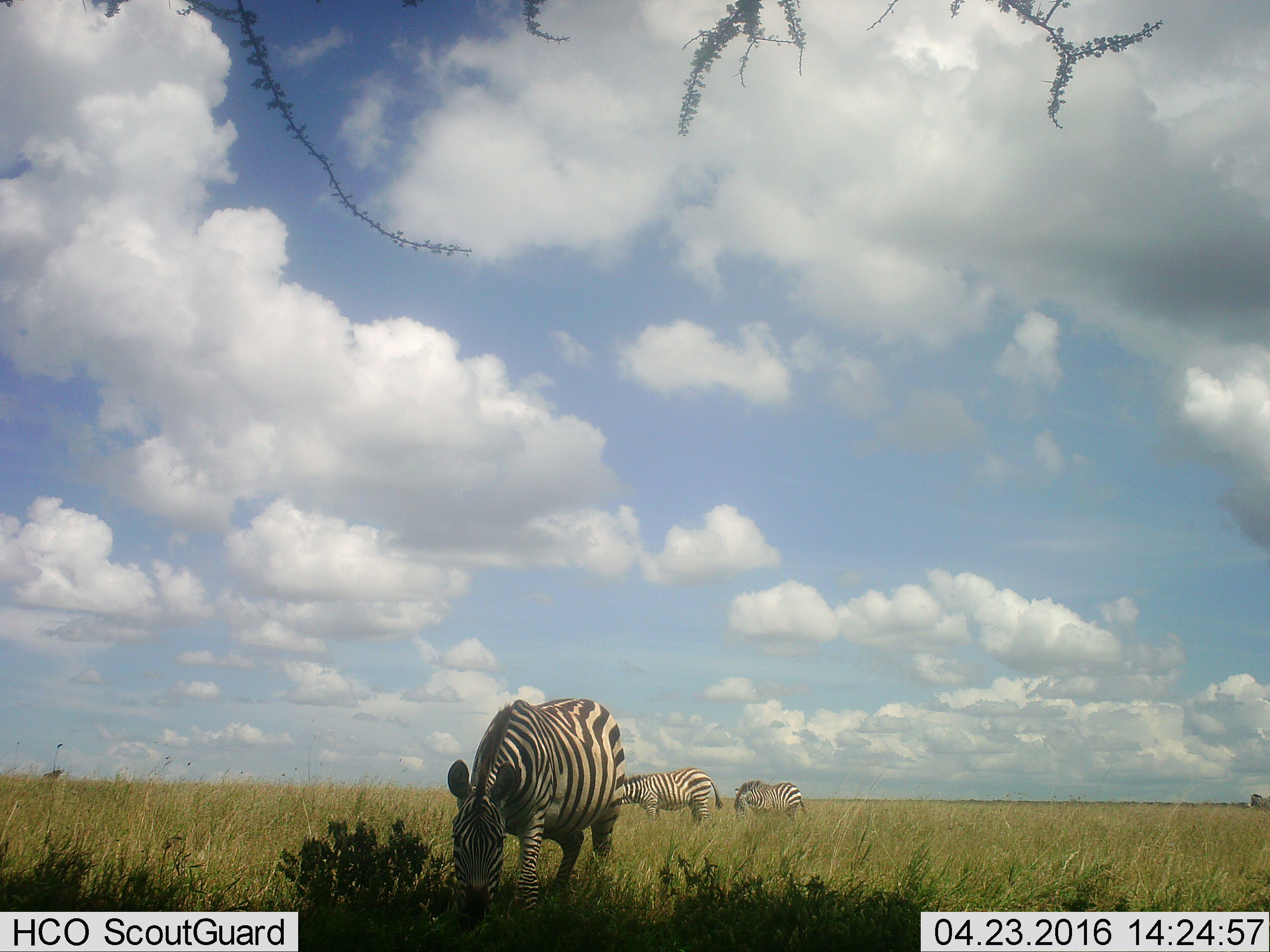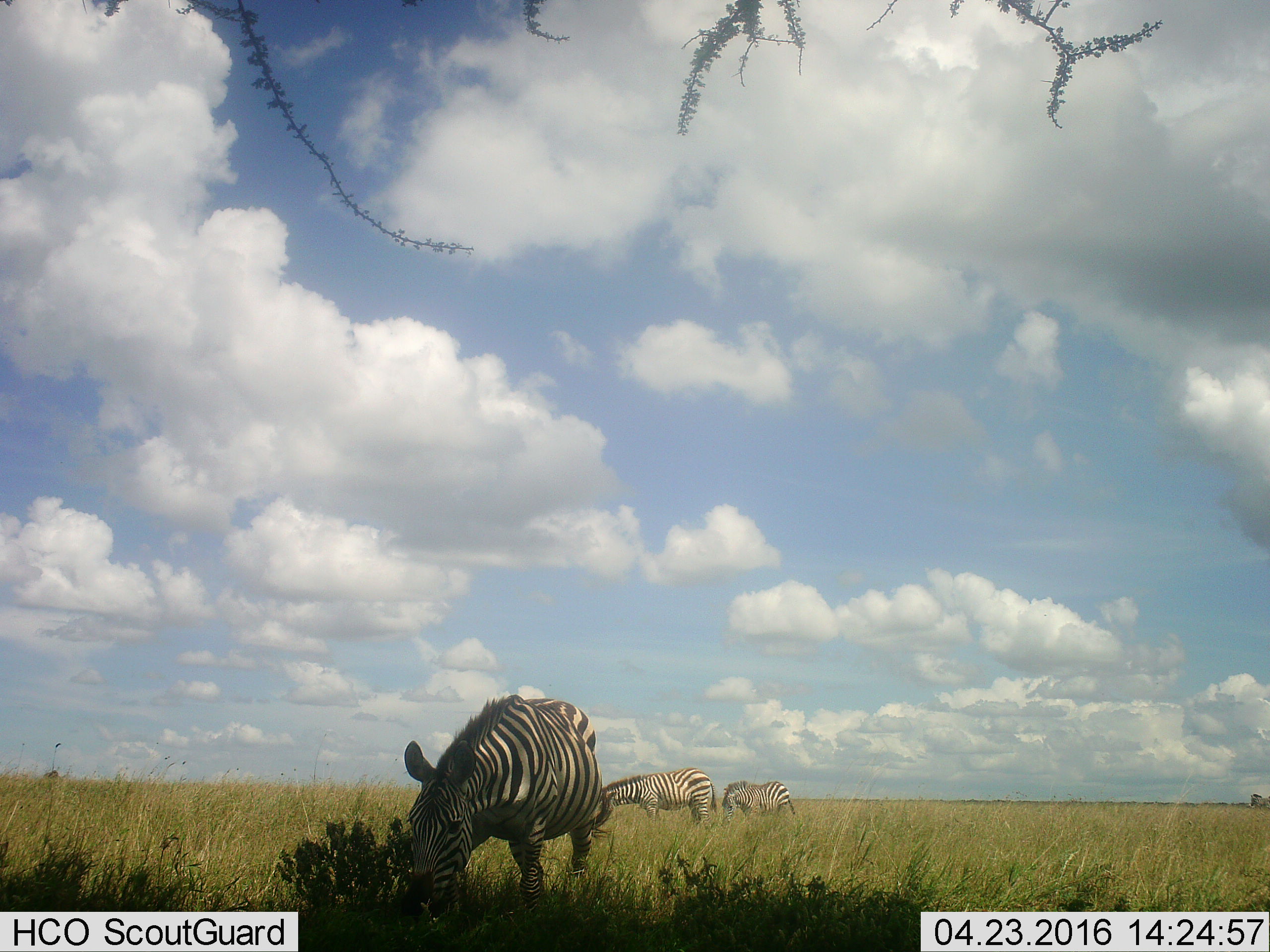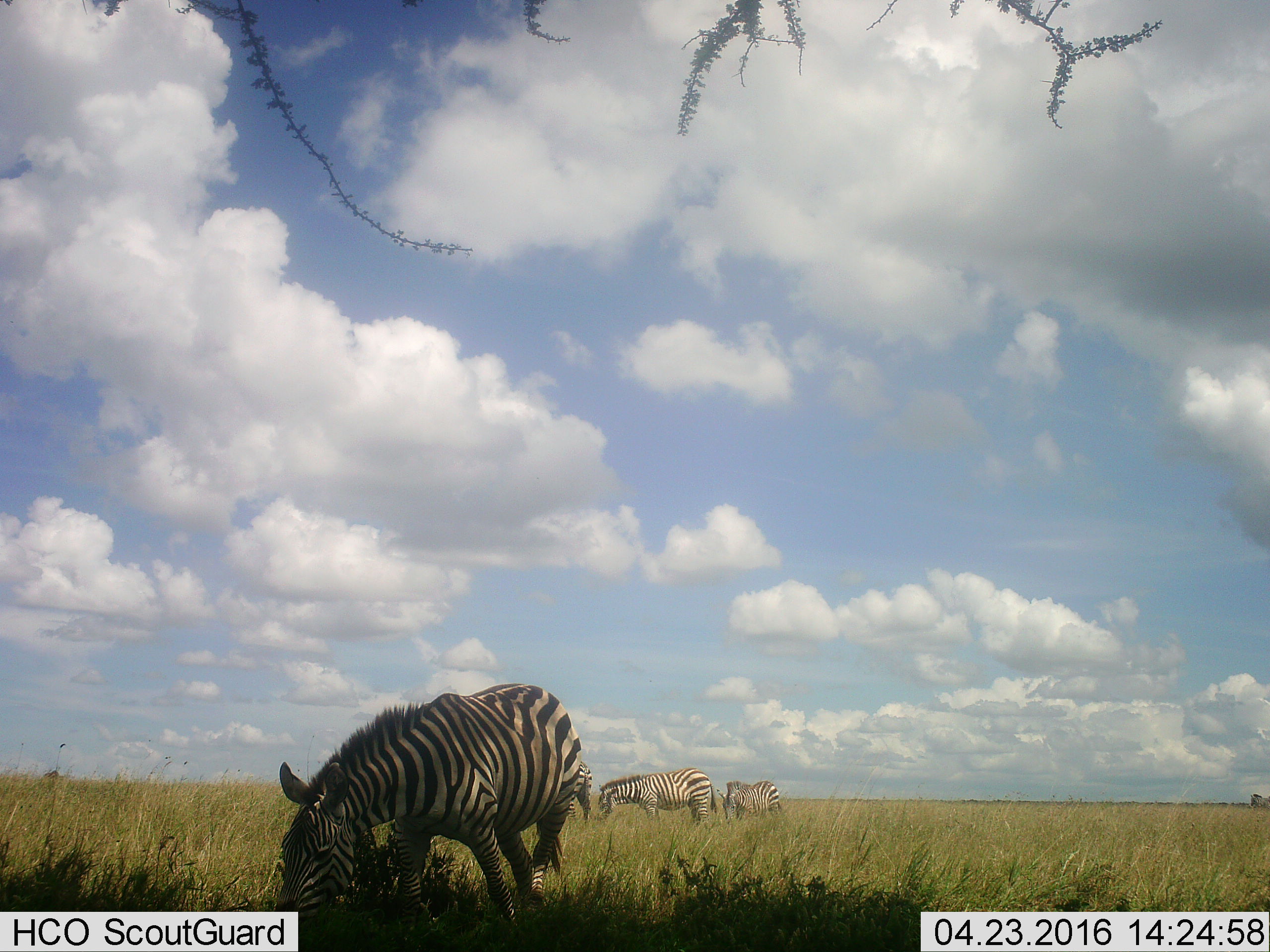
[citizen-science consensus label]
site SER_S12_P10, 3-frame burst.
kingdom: Animalia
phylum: Chordata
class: Mammalia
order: Perissodactyla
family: Equidae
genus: Equus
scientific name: Equus quagga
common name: plains zebra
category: zebraplains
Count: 3.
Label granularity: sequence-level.